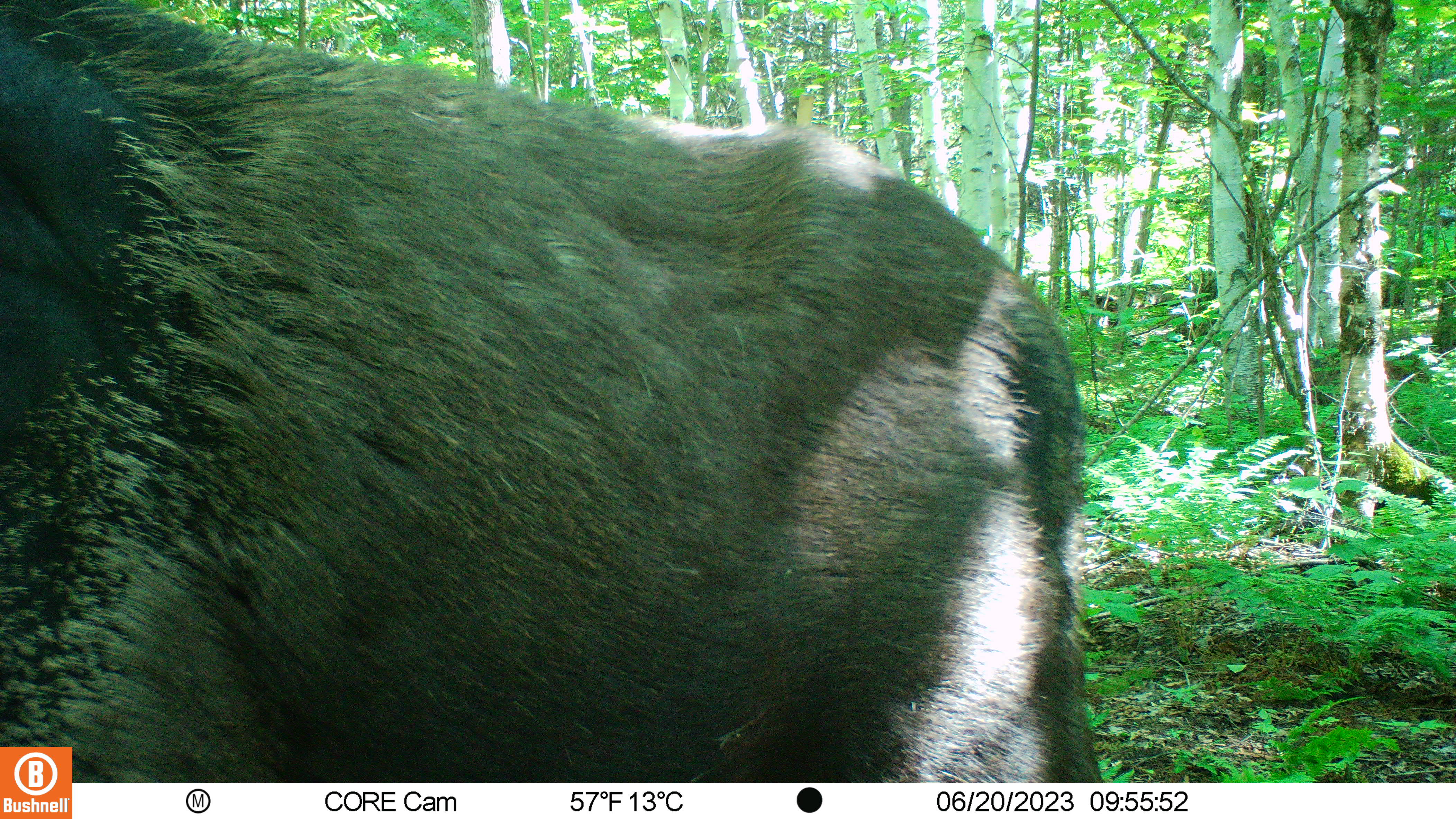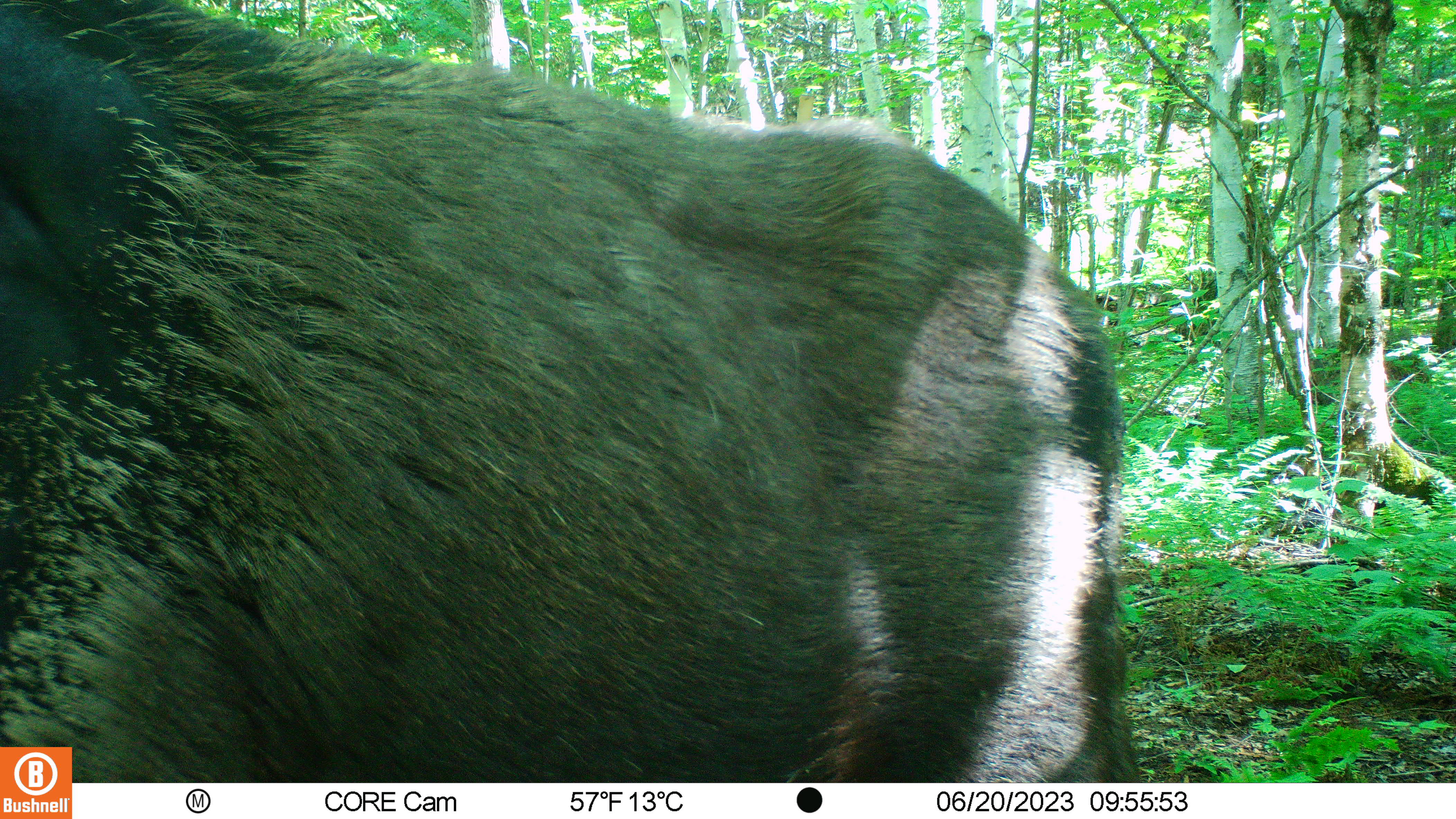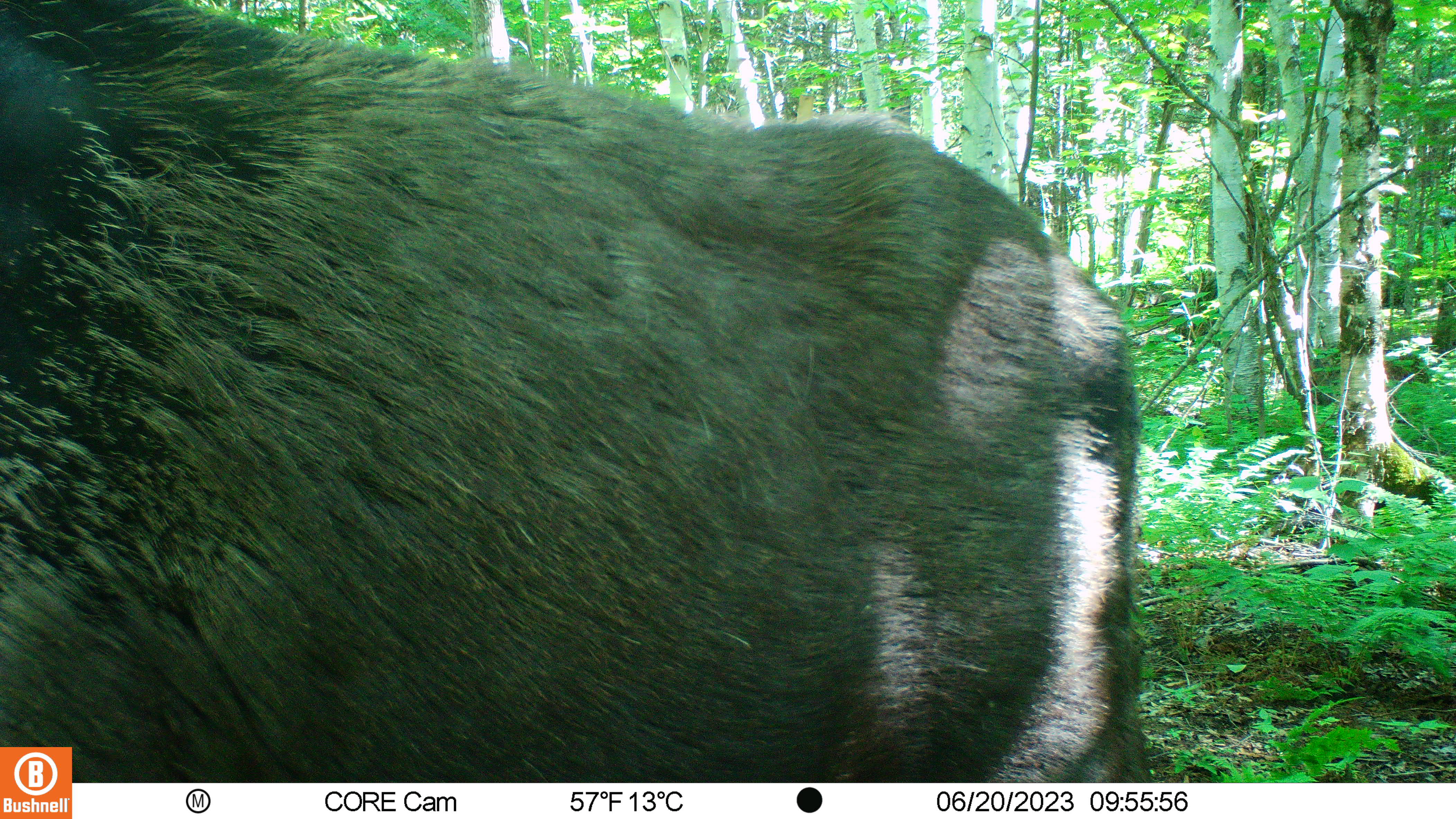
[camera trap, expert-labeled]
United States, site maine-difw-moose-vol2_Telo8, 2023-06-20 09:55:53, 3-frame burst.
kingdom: Animalia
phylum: Chordata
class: Mammalia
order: Artiodactyla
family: Cervidae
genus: Alces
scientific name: Alces alces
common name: moose